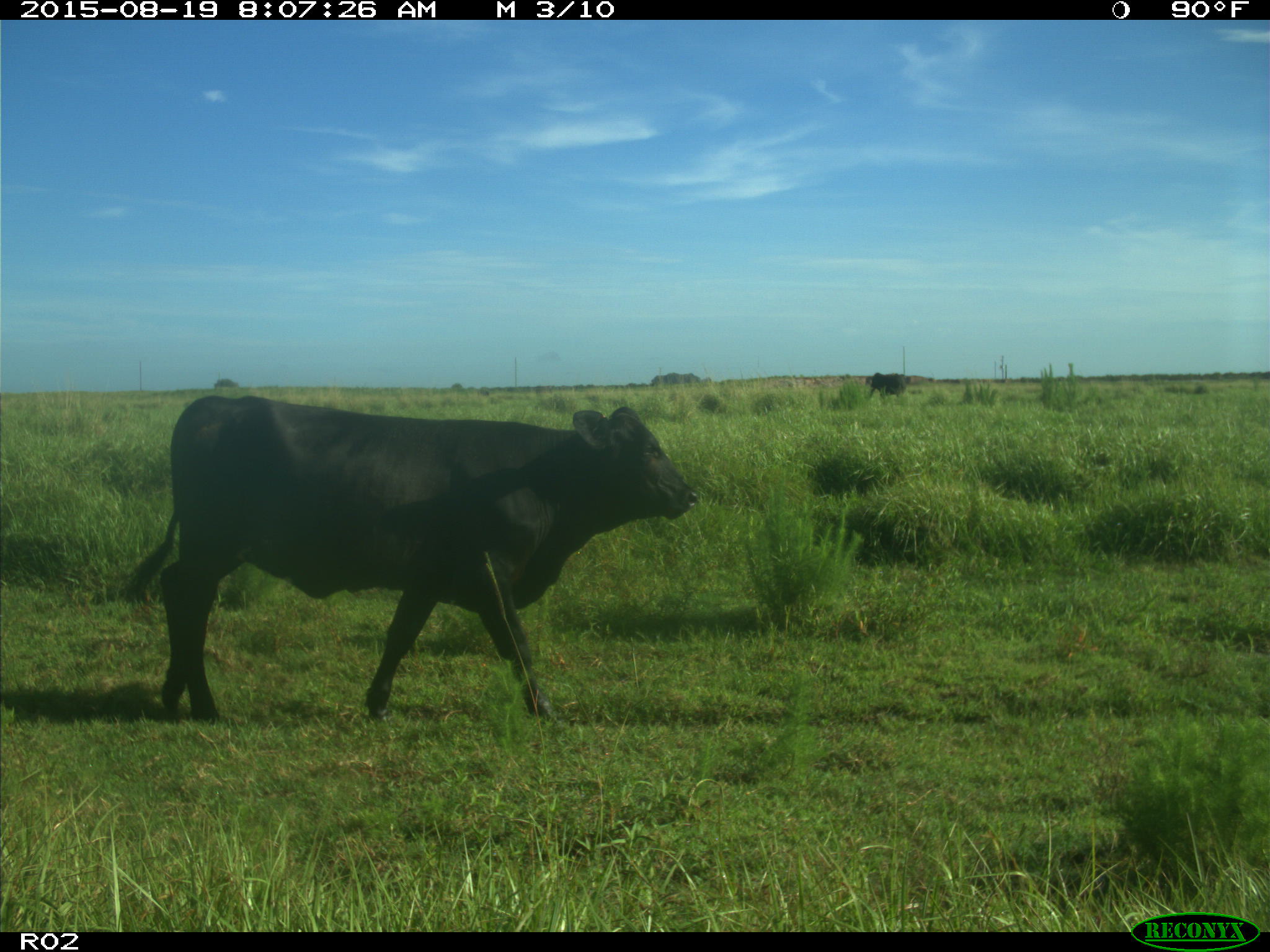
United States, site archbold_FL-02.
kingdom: Animalia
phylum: Chordata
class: Mammalia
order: Artiodactyla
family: Bovidae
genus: Bos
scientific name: Bos taurus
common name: domestic cow